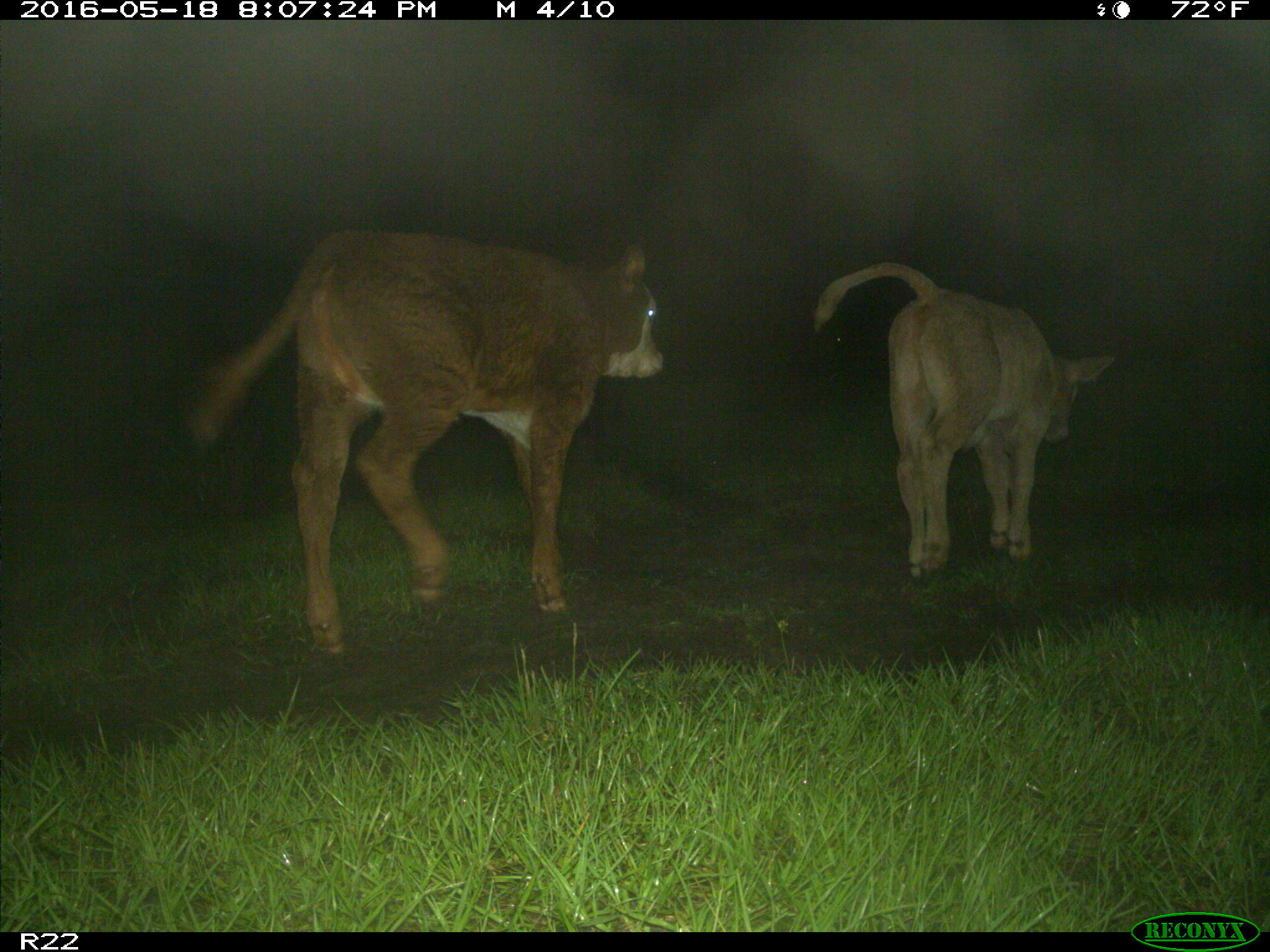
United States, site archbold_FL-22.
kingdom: Animalia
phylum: Chordata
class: Mammalia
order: Artiodactyla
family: Bovidae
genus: Bos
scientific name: Bos taurus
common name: domestic cow